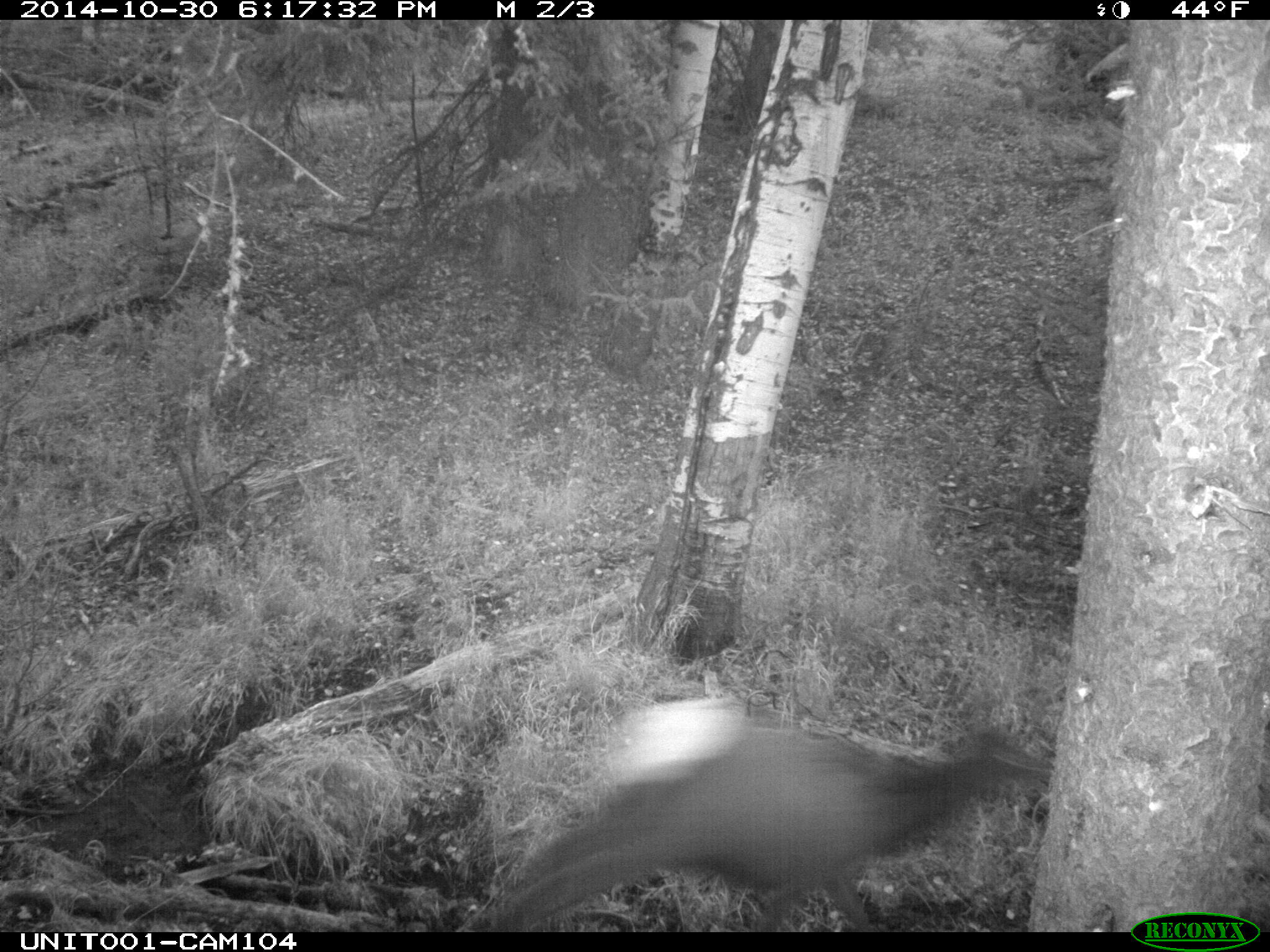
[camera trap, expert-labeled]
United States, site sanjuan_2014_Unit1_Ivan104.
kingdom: Animalia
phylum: Chordata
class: Mammalia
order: Artiodactyla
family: Cervidae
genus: Cervus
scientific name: Cervus elaphus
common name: red deer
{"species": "Cervus elaphus (red deer)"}